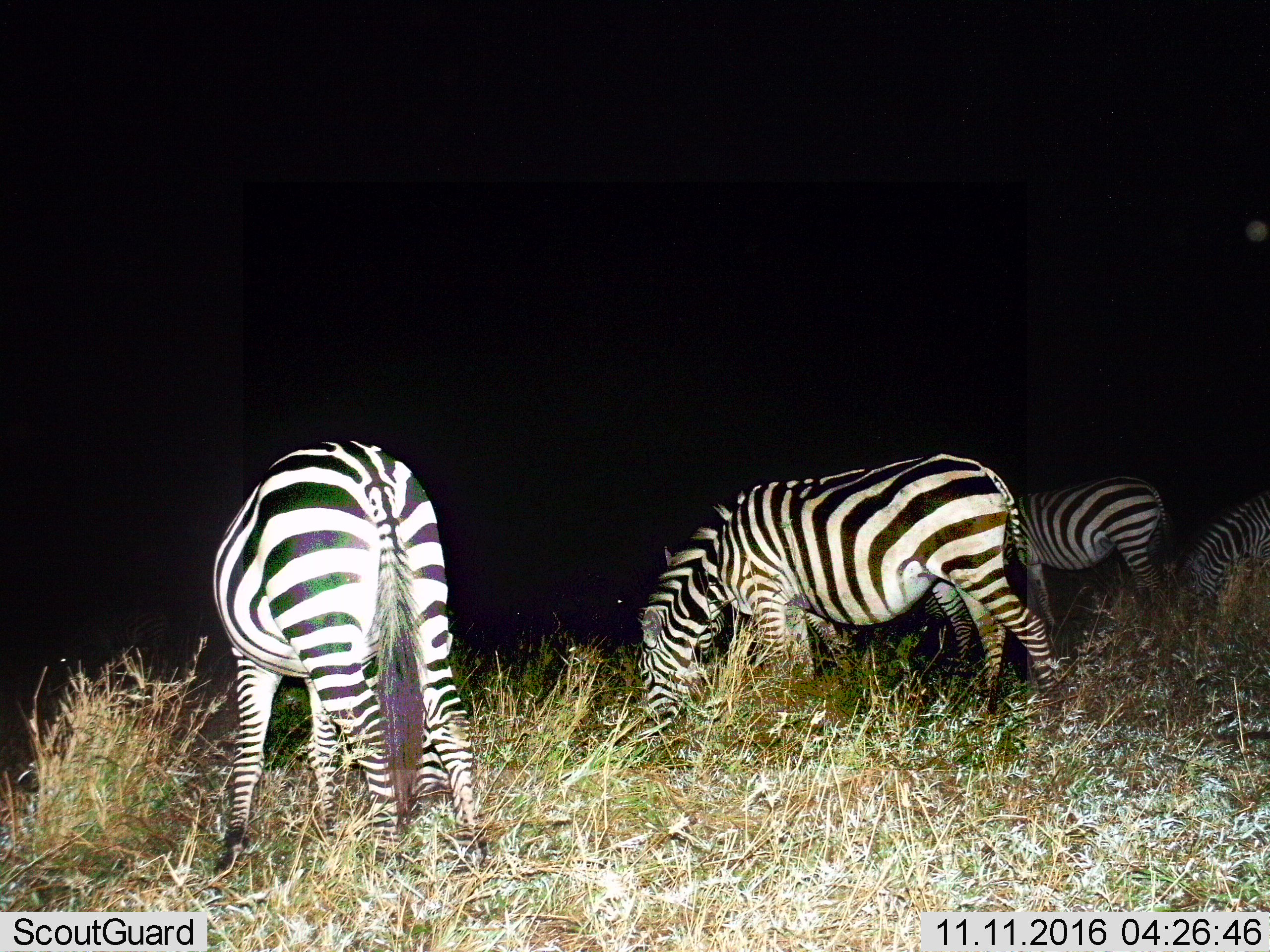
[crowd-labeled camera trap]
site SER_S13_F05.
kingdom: Animalia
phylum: Chordata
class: Mammalia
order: Perissodactyla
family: Equidae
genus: Equus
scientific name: Equus quagga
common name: plains zebra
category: zebraplains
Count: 5.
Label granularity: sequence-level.